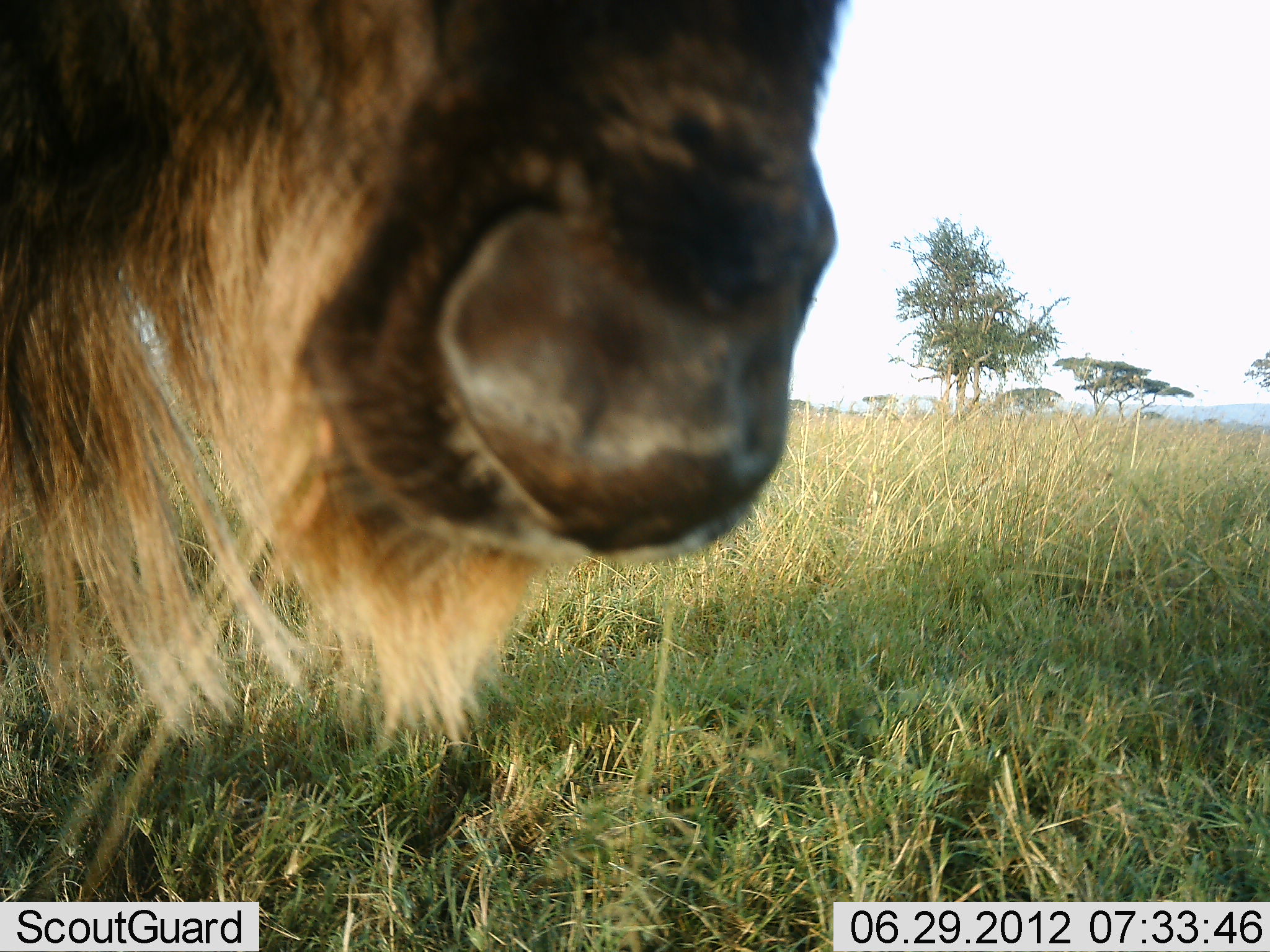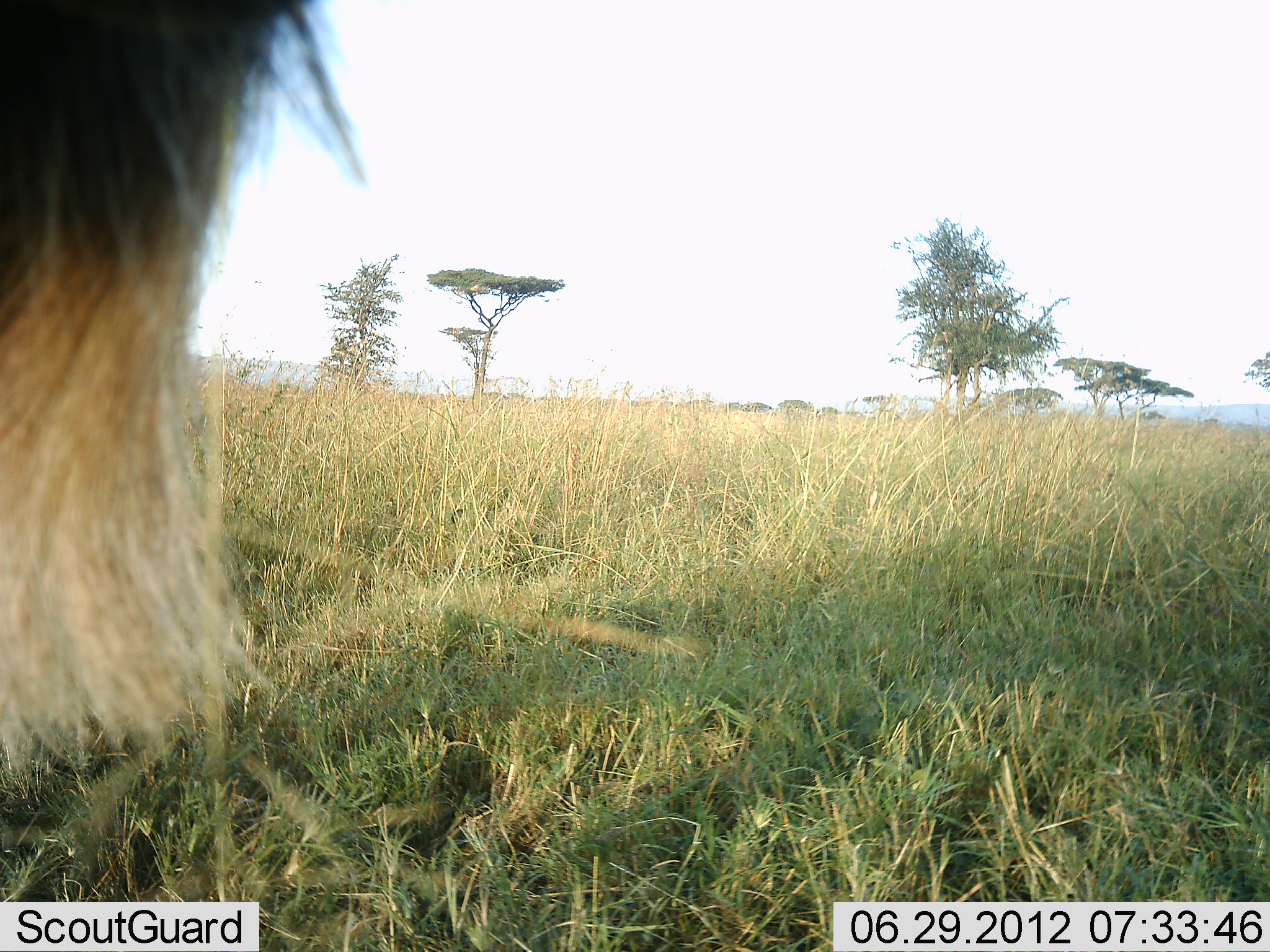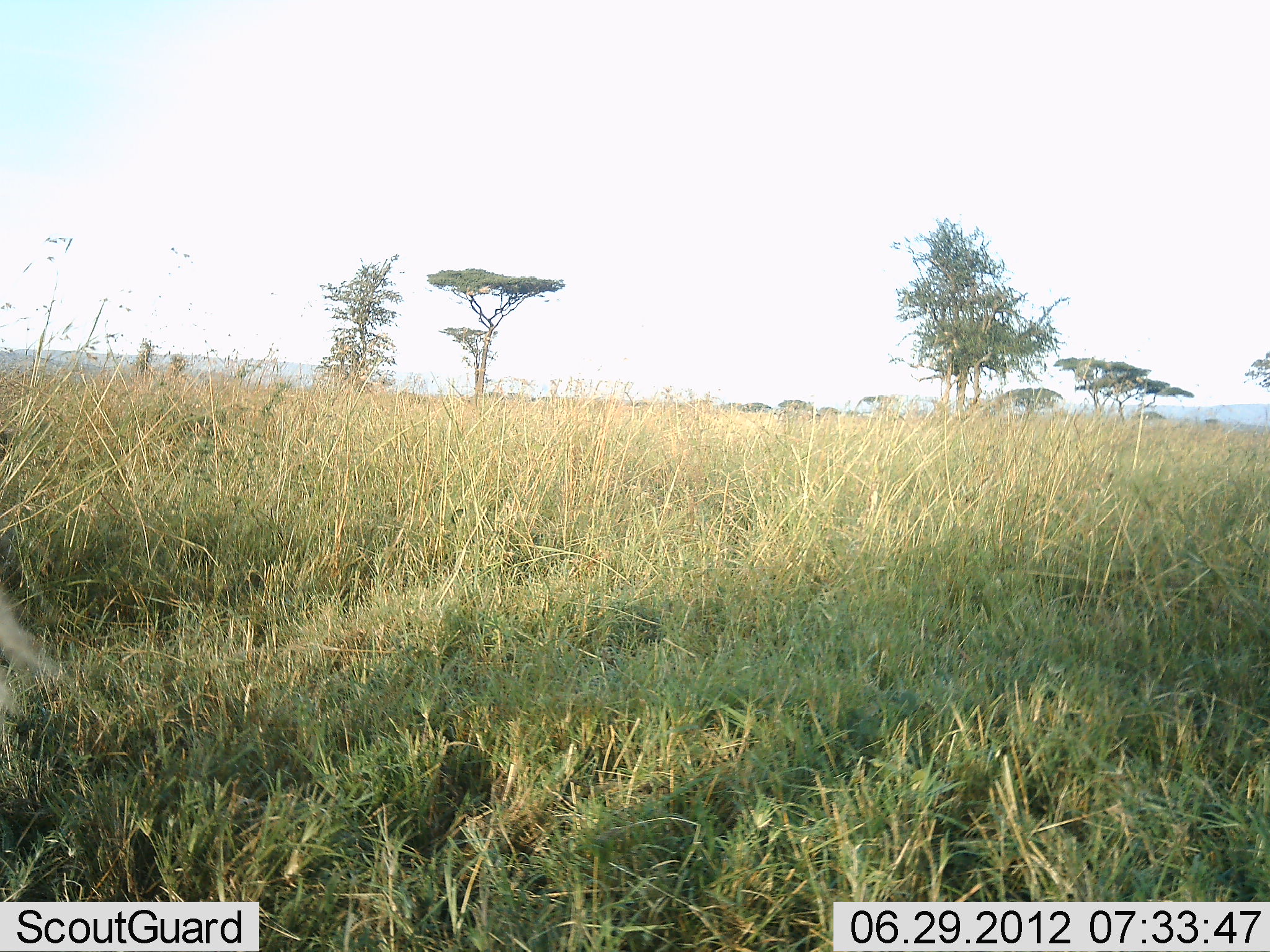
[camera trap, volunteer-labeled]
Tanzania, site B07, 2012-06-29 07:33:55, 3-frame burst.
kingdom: Animalia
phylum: Chordata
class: Mammalia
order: Artiodactyla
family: Bovidae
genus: Connochaetes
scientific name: Connochaetes taurinus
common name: blue wildebeest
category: wildebeest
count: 1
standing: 10%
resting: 0%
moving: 90%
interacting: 0%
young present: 0%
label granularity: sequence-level